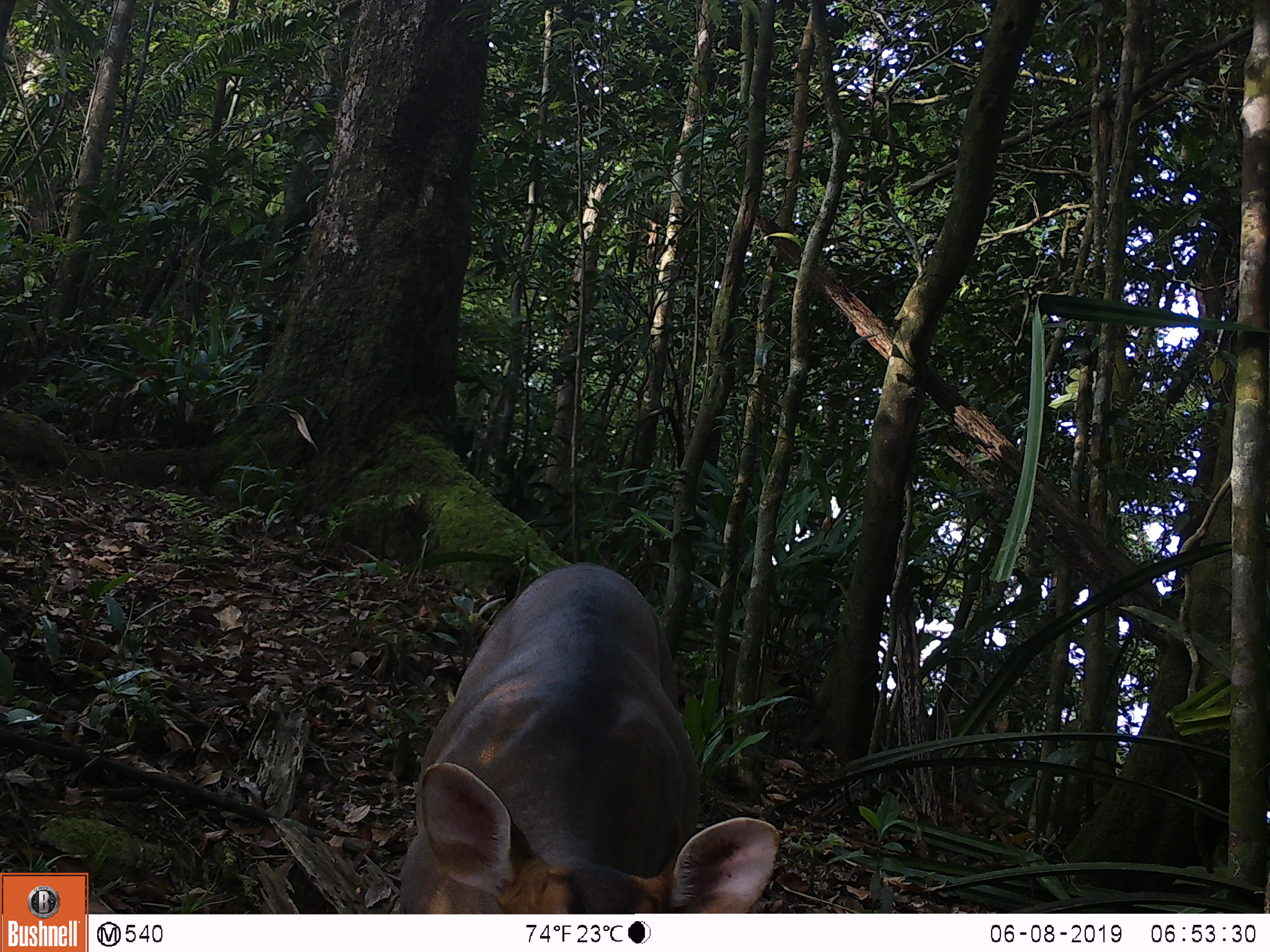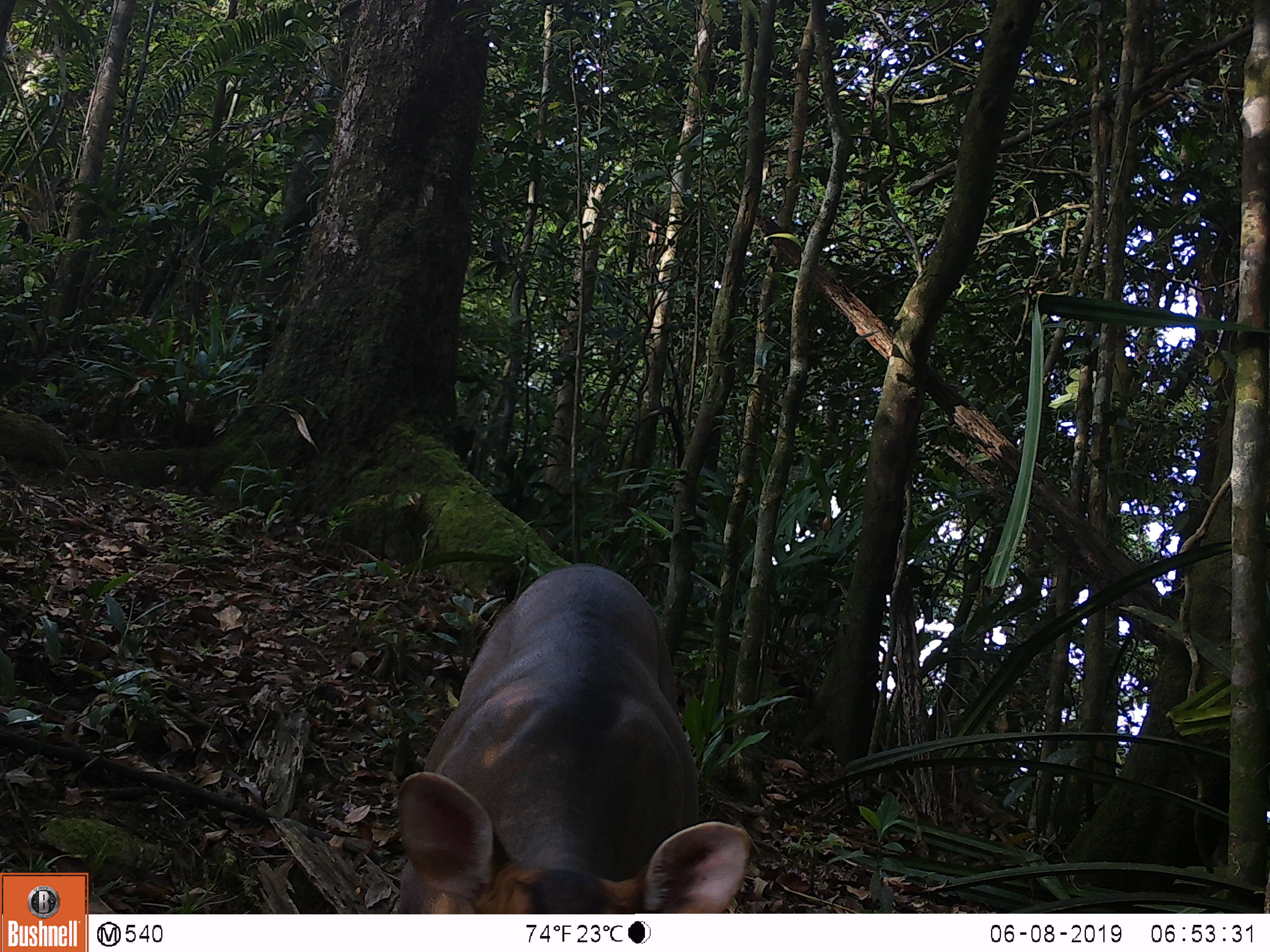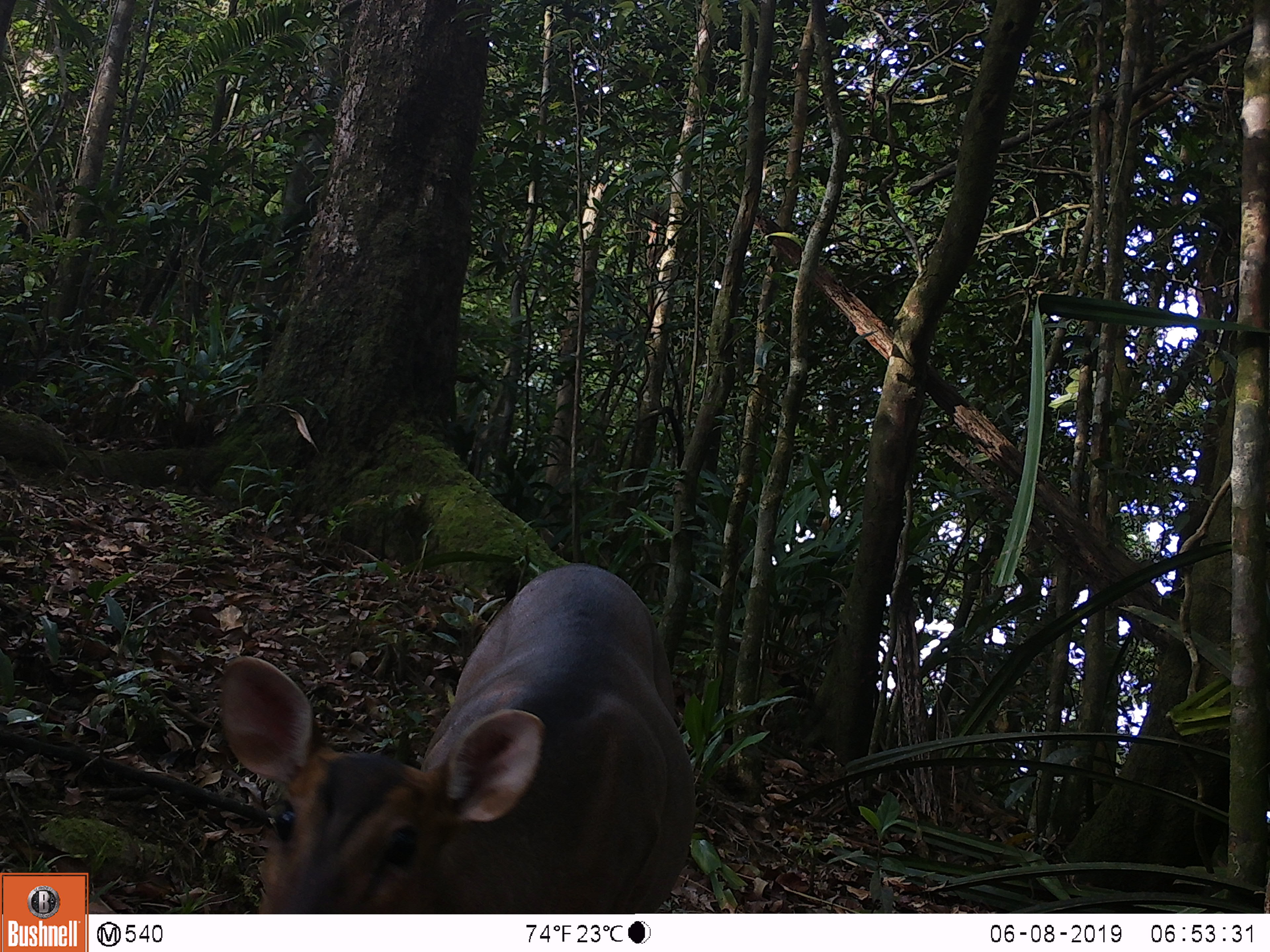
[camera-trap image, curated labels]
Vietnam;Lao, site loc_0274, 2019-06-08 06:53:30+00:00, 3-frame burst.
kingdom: Animalia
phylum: Chordata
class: Mammalia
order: Artiodactyla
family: Cervidae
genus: Muntiacus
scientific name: Muntiacus vuquangensis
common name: large-antlered muntjac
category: large antlered muntjac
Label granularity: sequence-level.